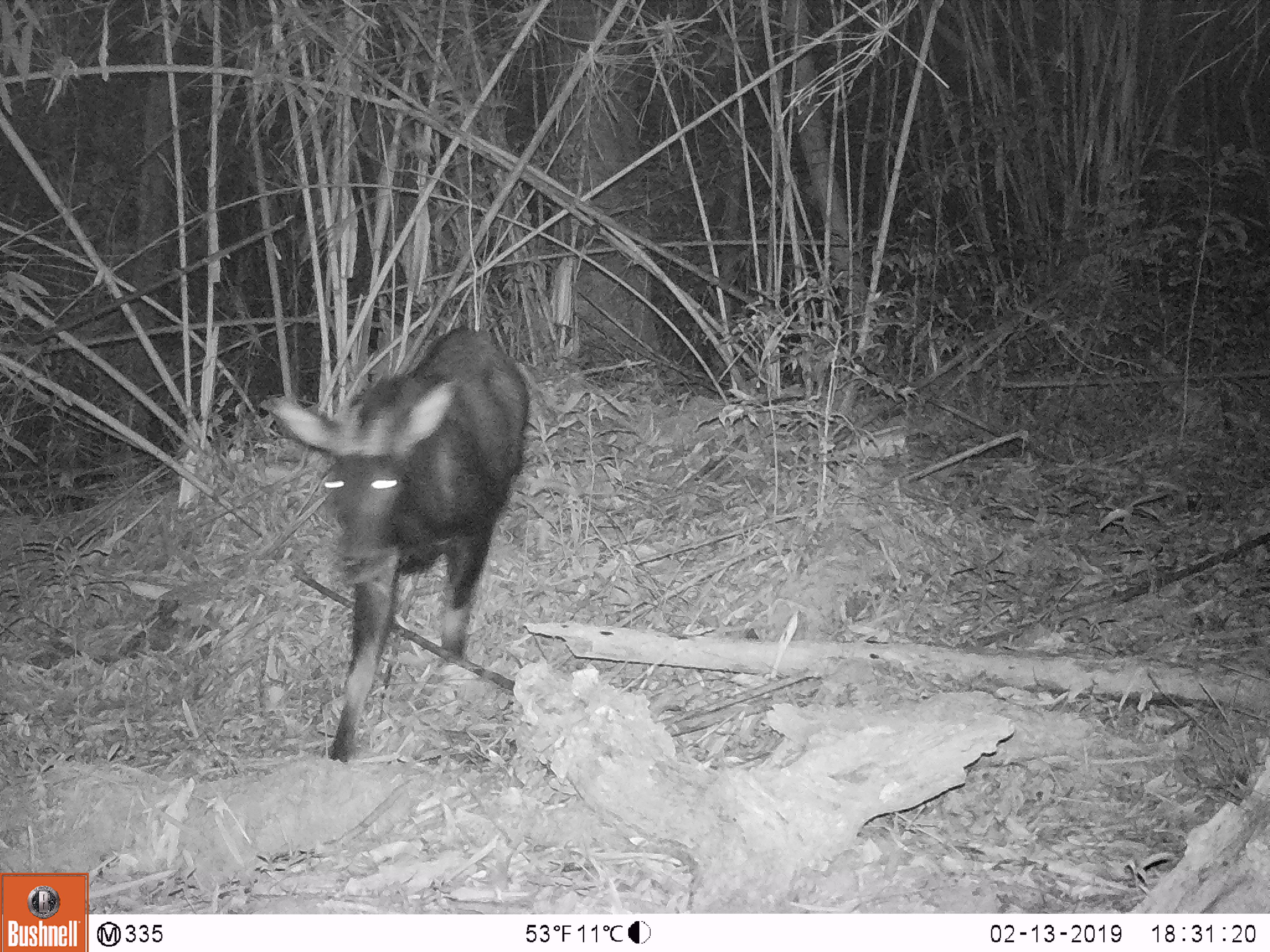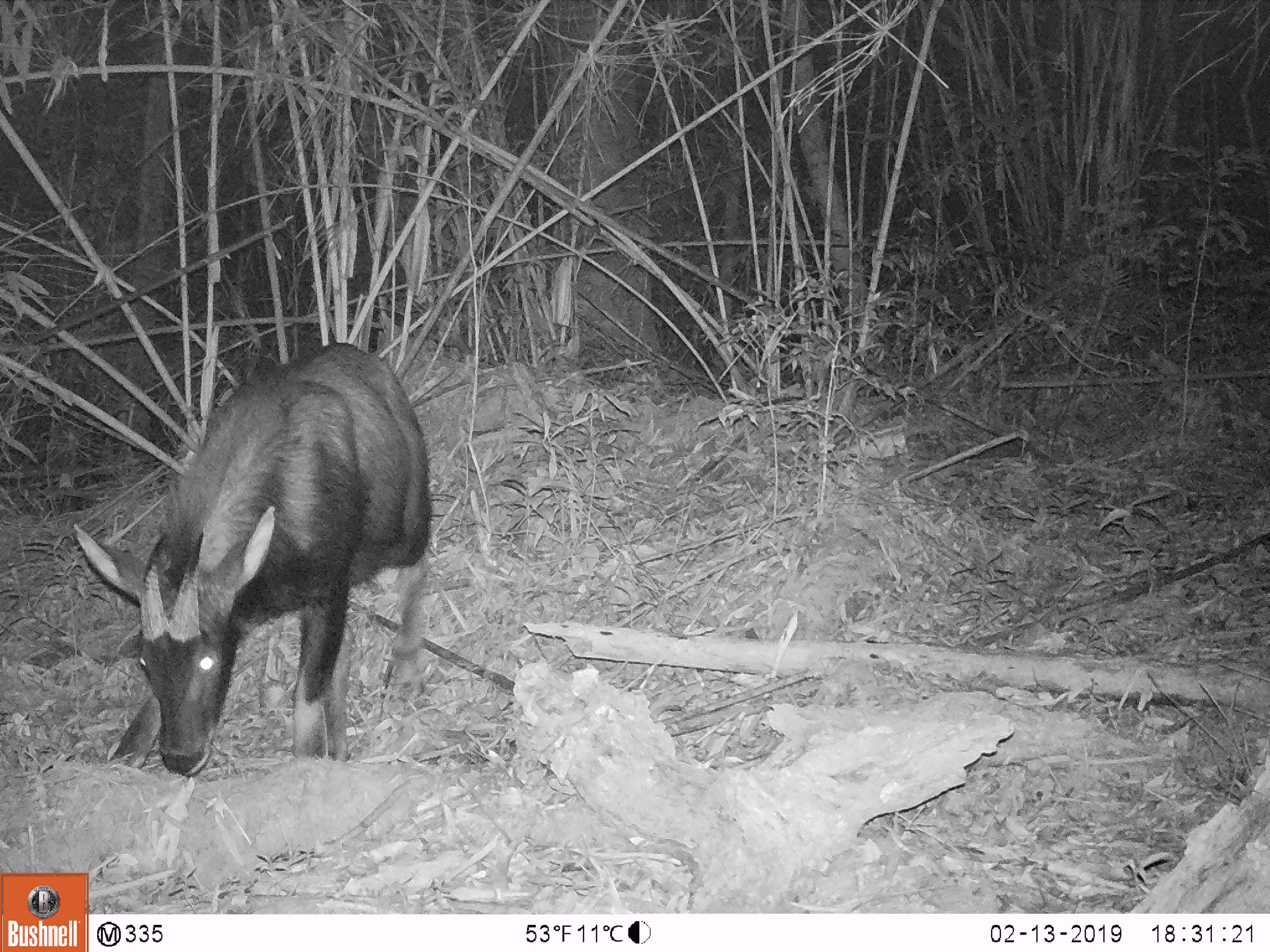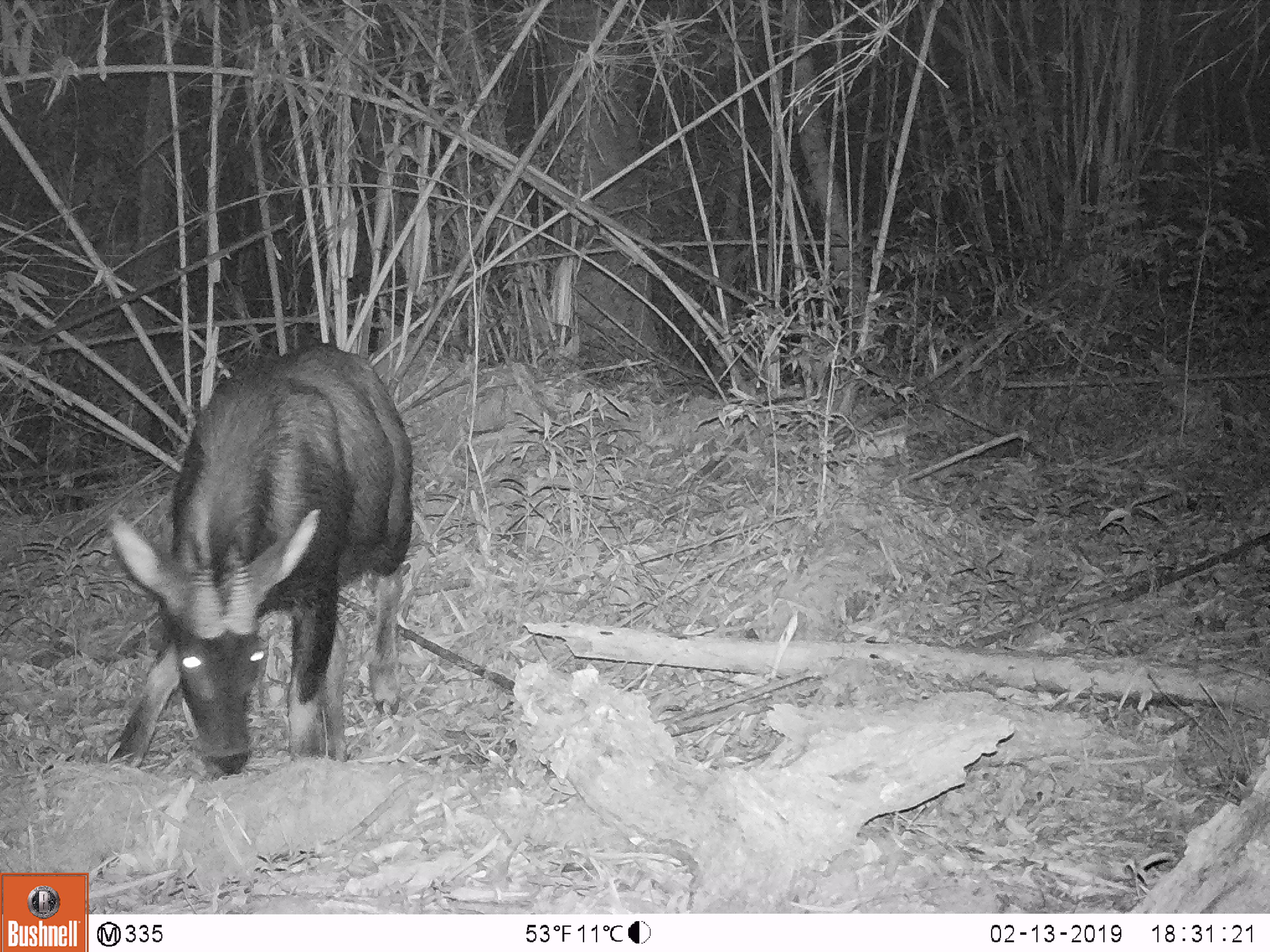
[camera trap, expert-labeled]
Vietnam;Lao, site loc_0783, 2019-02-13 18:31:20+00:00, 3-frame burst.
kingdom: Animalia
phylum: Chordata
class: Mammalia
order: Artiodactyla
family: Bovidae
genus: Capricornis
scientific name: Capricornis sumatraensis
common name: chinese serow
Chinese serow (Capricornis sumatraensis). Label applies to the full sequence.